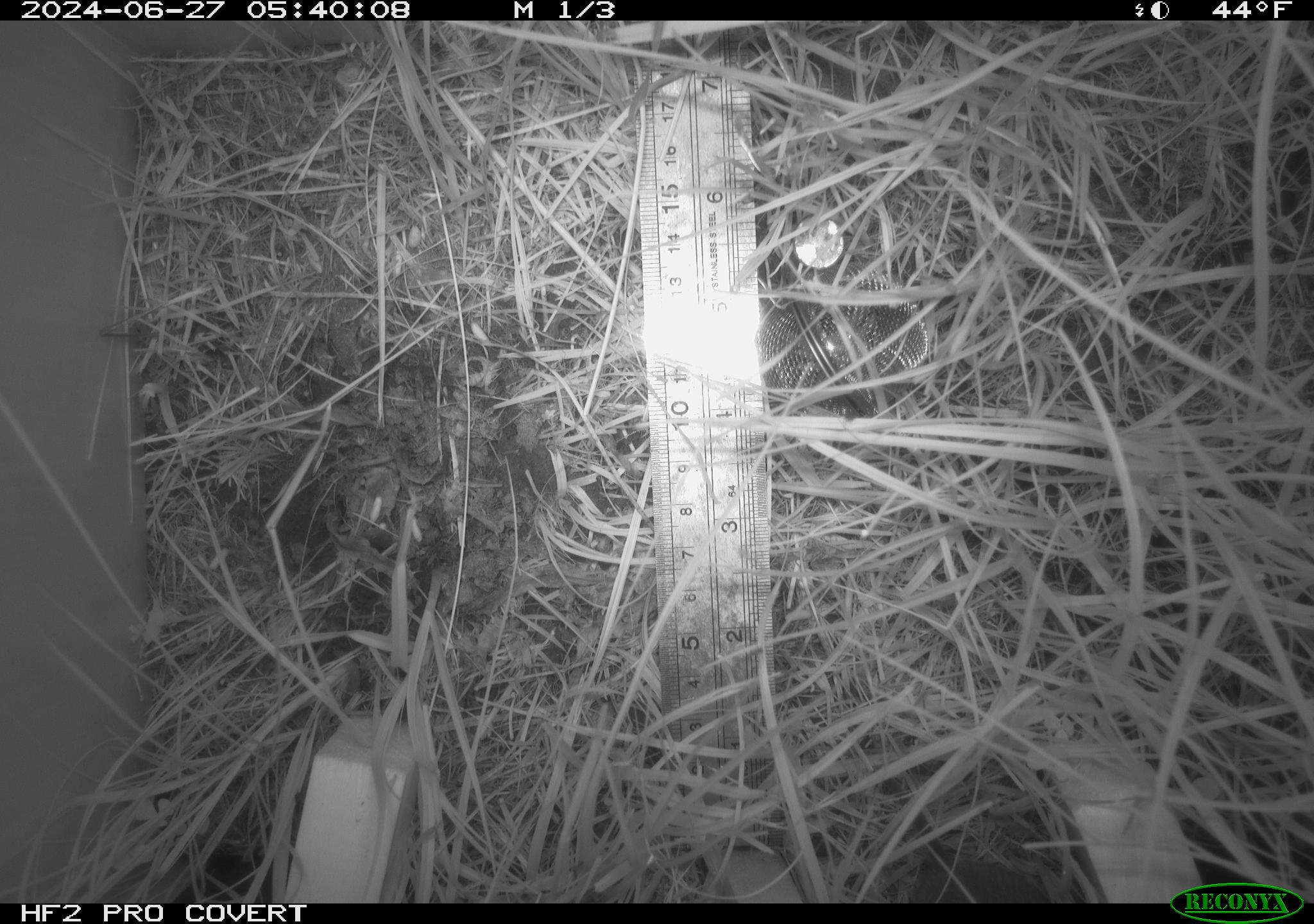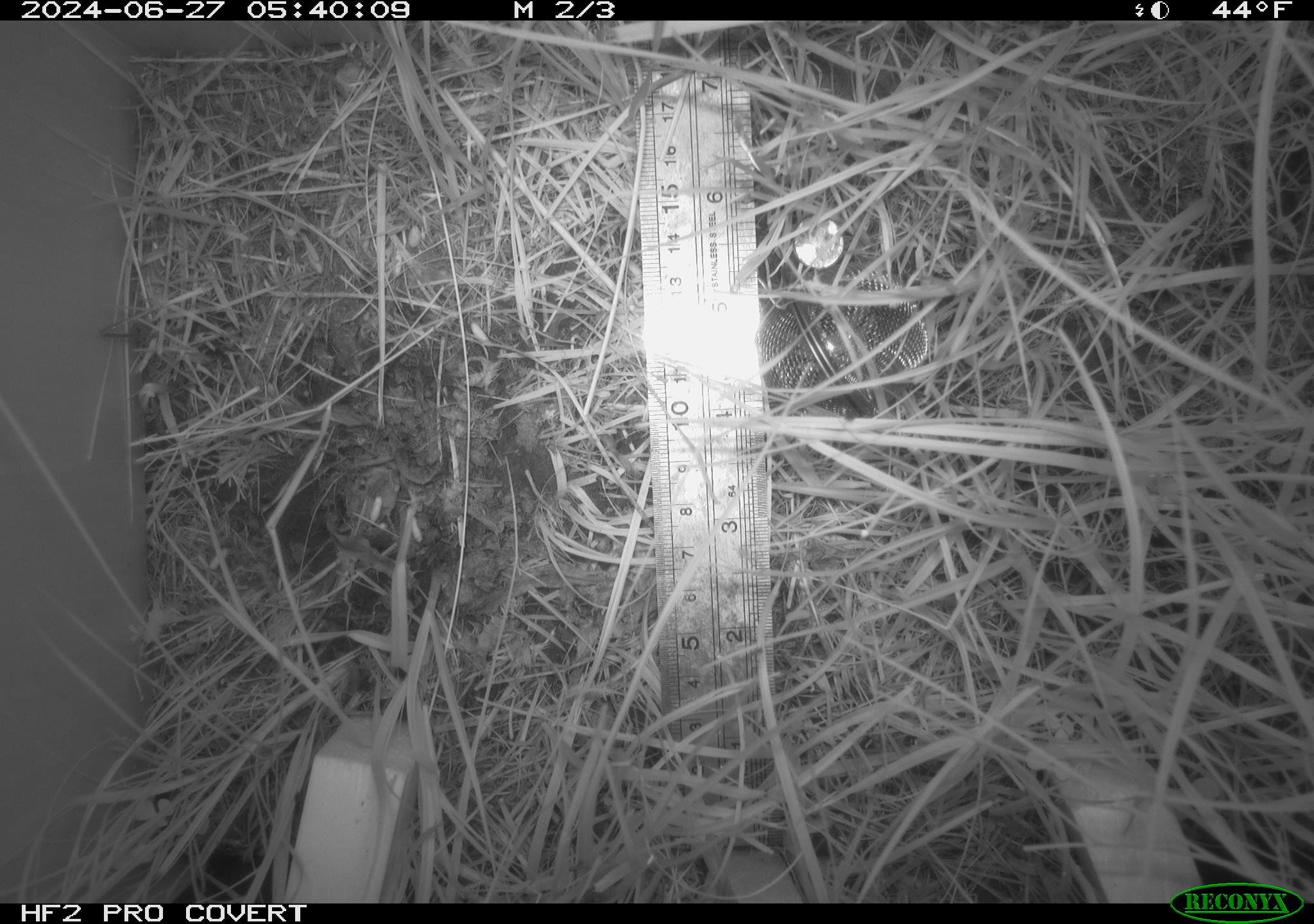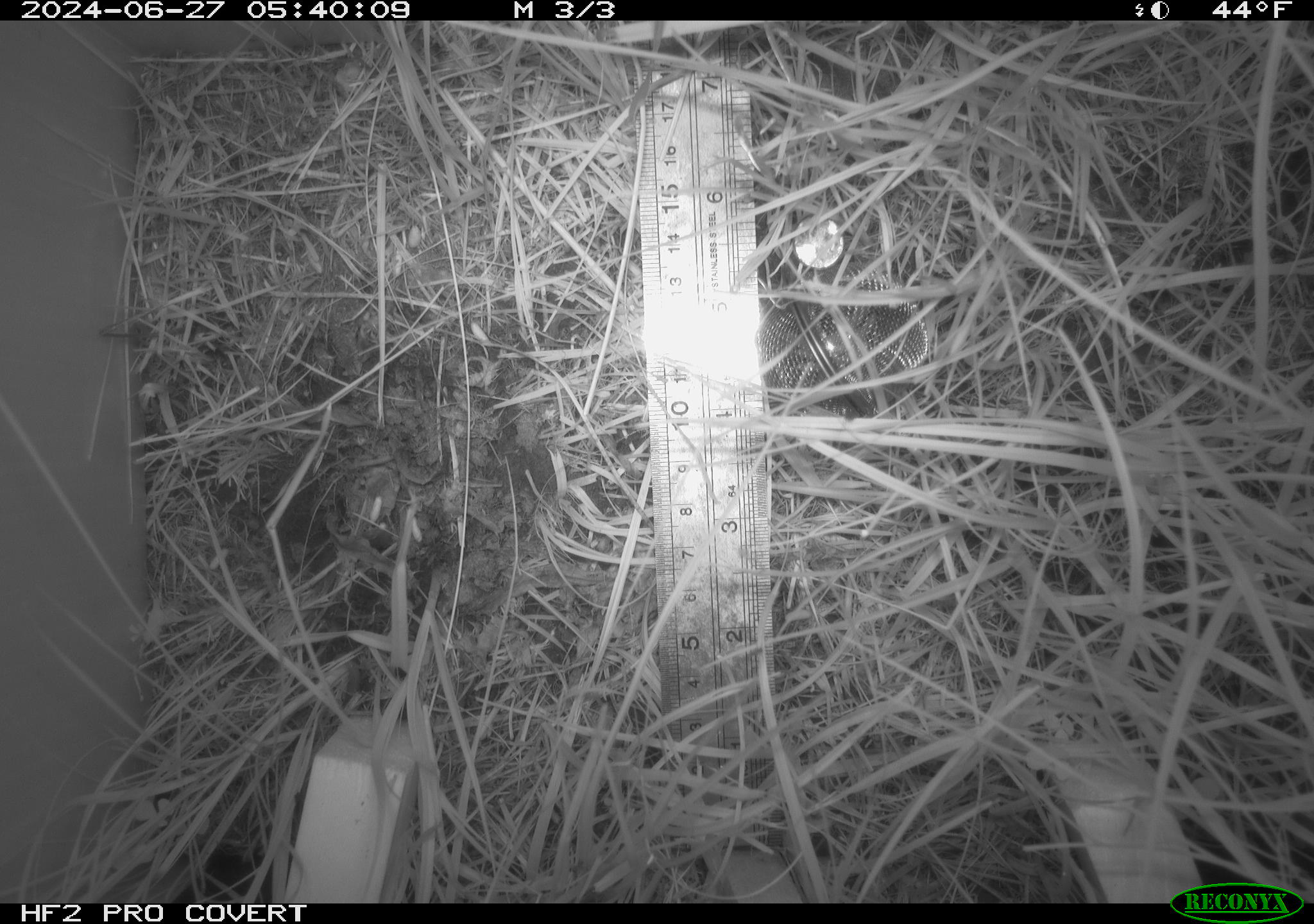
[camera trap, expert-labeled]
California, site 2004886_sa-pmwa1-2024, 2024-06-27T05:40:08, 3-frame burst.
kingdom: Animalia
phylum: Chordata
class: Mammalia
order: Rodentia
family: Cricetidae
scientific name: Arvicolinae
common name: voles, lemmings, and muskrats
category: arvicolinae subfamily